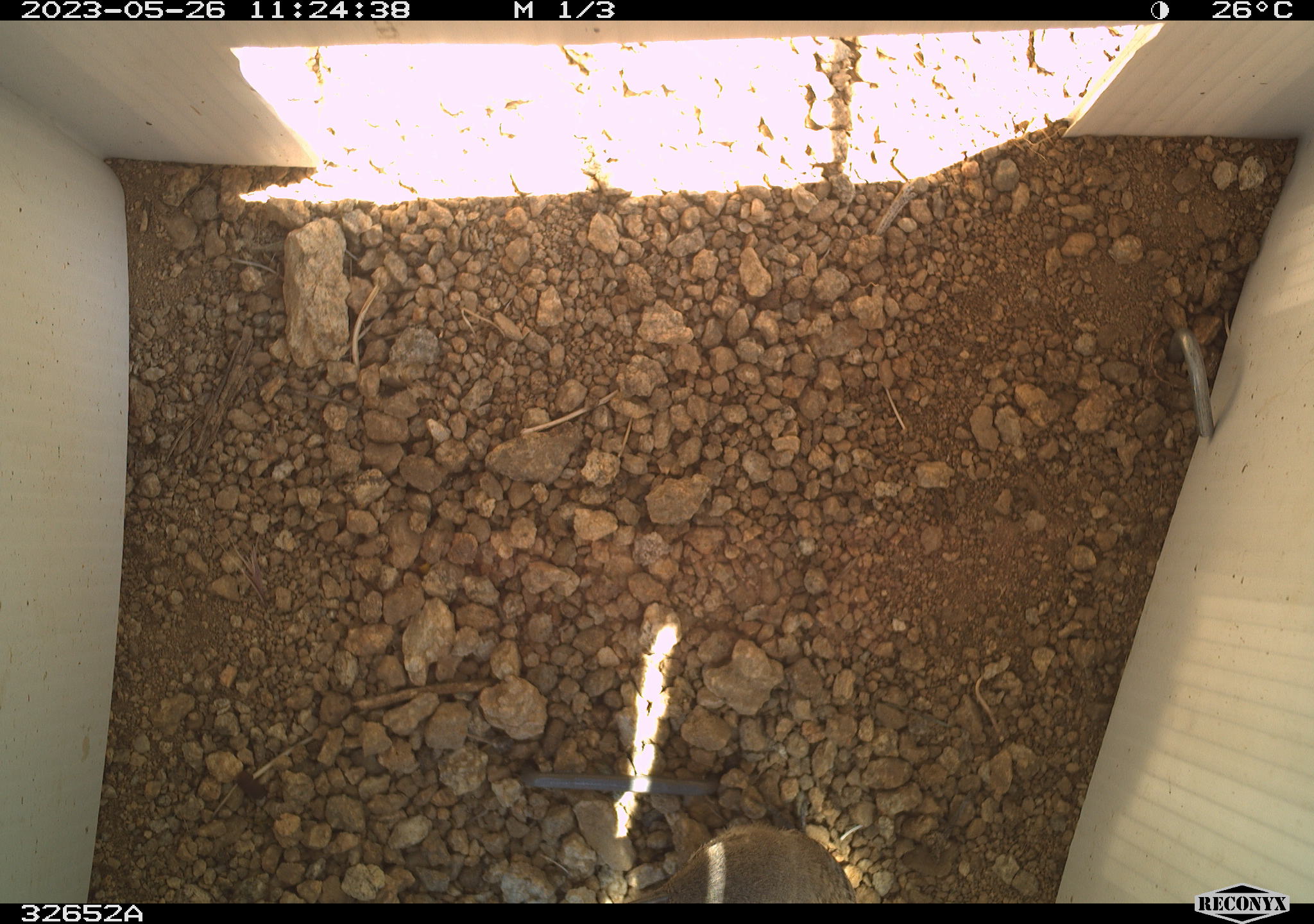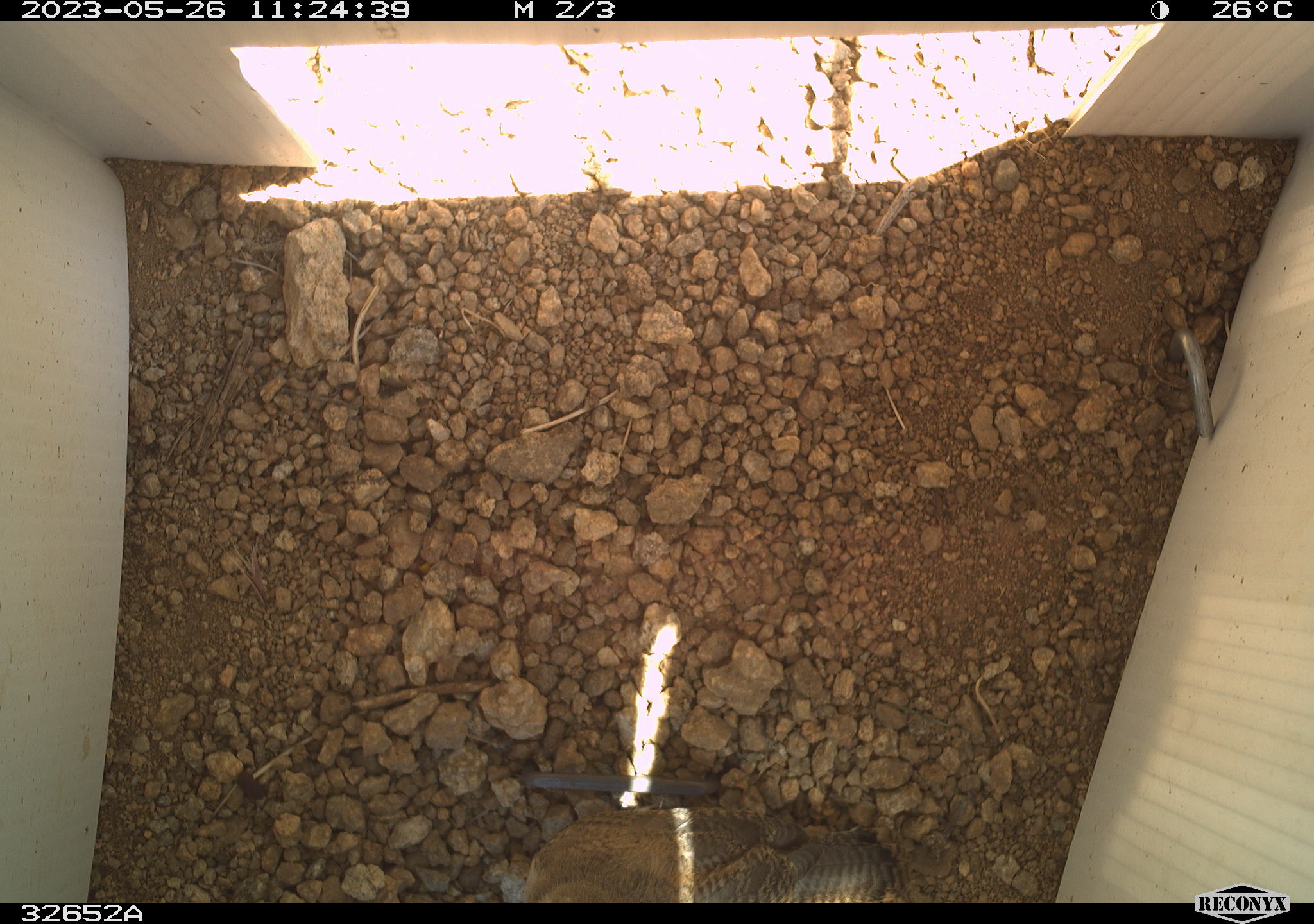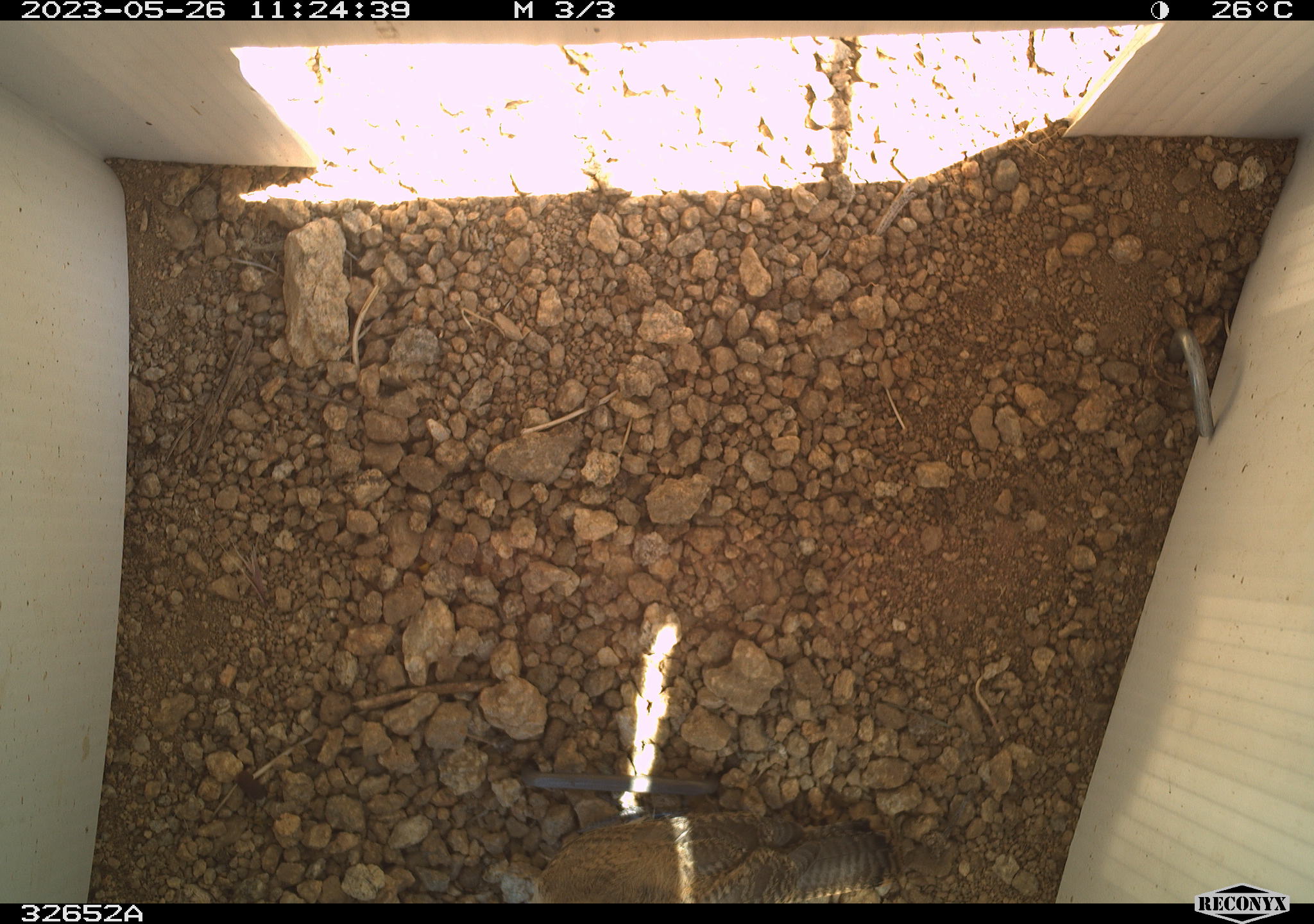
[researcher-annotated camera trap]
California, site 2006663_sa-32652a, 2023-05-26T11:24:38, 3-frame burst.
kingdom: Animalia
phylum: Chordata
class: Aves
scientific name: Aves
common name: bird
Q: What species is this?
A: Bird (Aves).